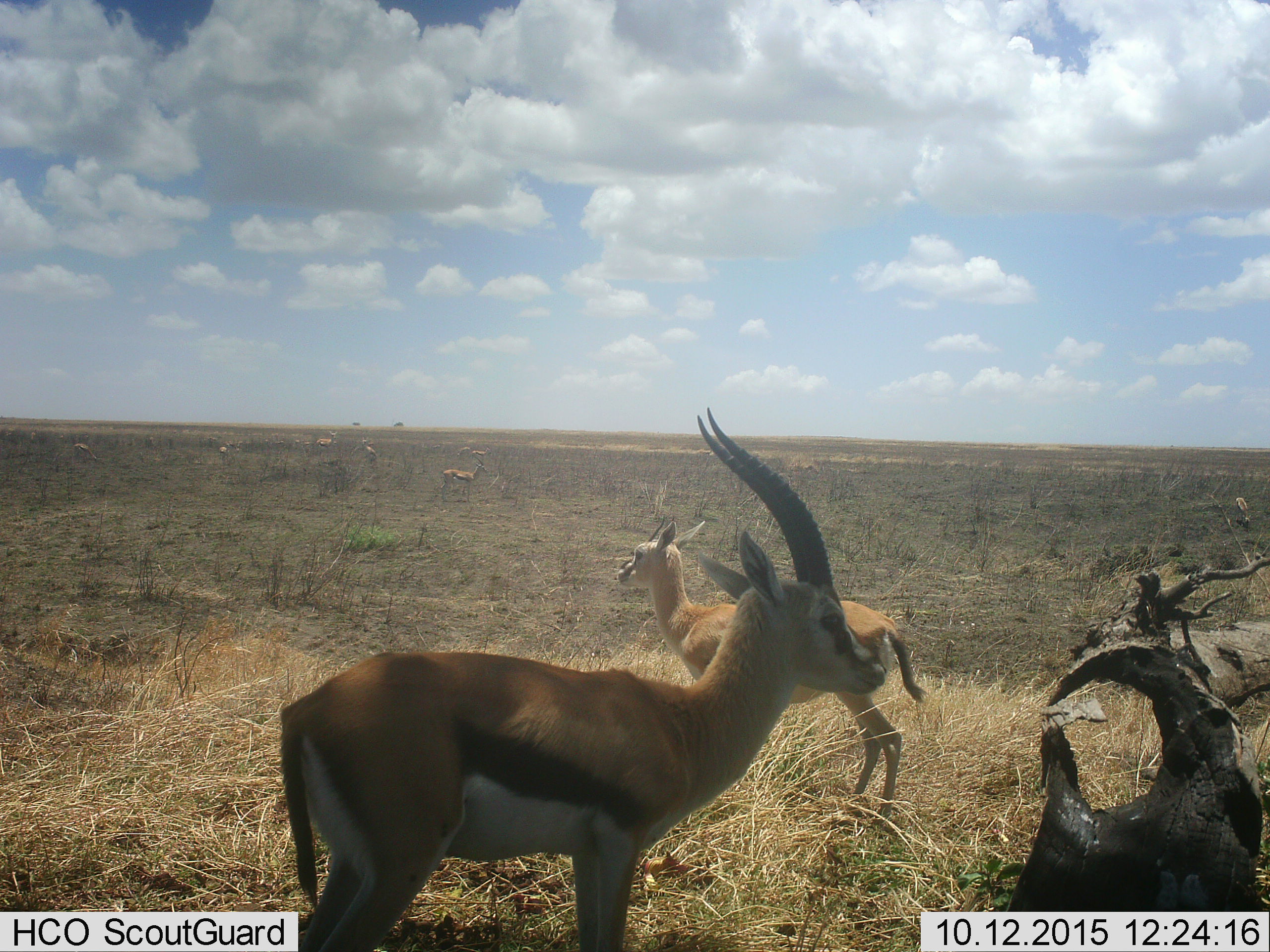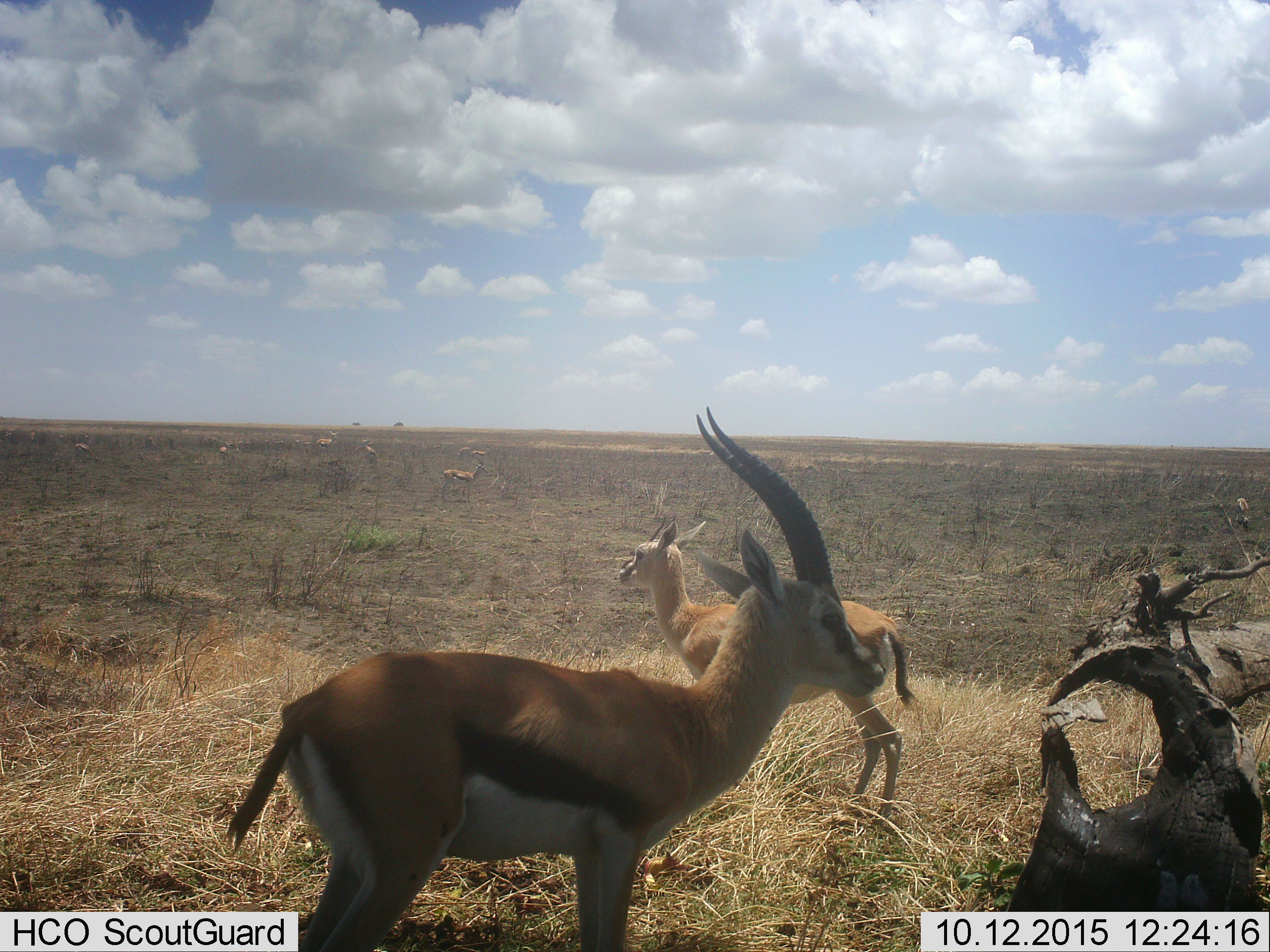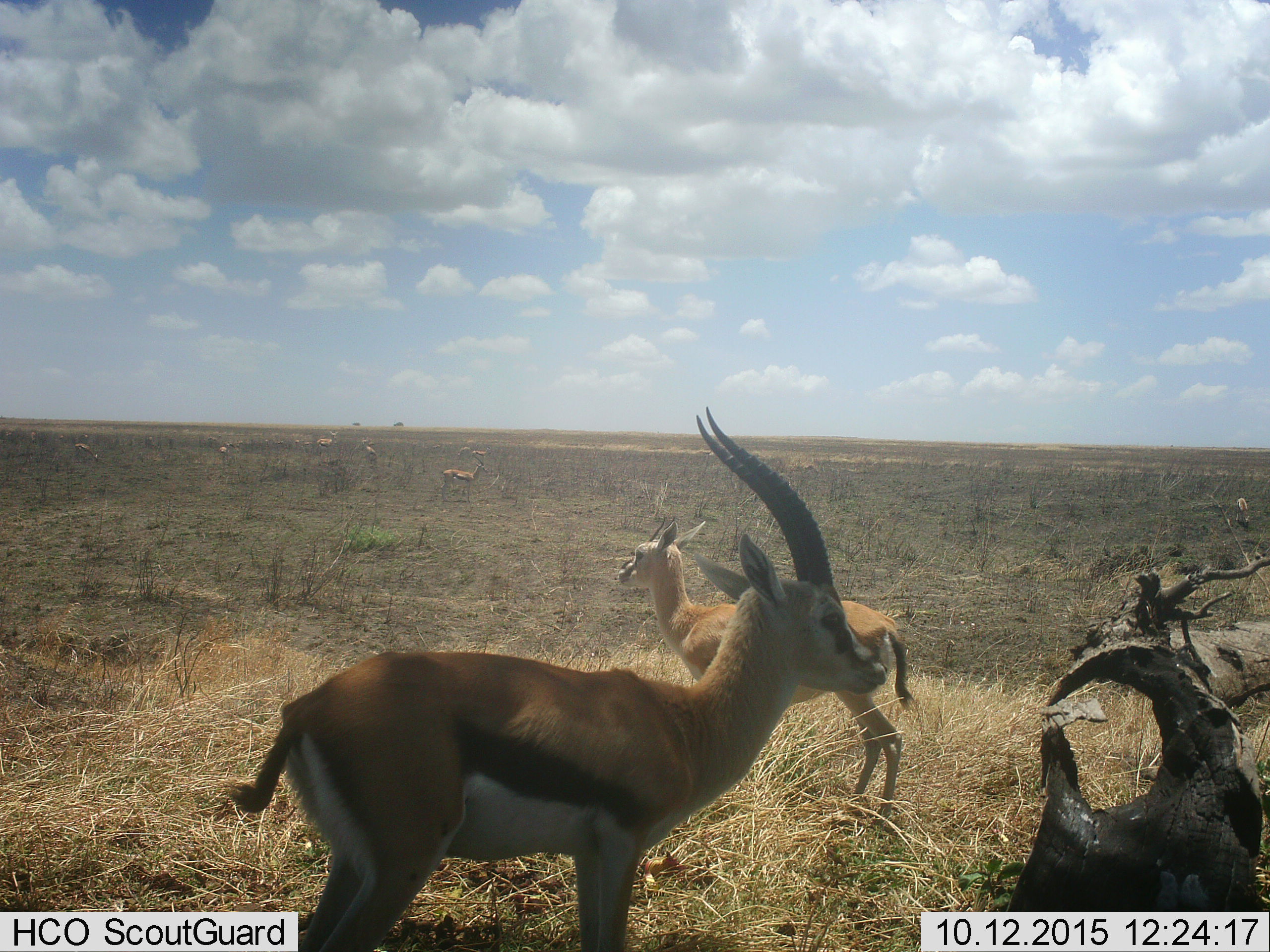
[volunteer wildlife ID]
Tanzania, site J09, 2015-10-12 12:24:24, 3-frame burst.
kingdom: Animalia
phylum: Chordata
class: Mammalia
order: Artiodactyla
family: Bovidae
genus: Eudorcas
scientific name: Eudorcas thomsonii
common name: thomson's gazelle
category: gazellethomsons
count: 9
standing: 100%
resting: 0%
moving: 20%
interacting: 10%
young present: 10%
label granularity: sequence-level